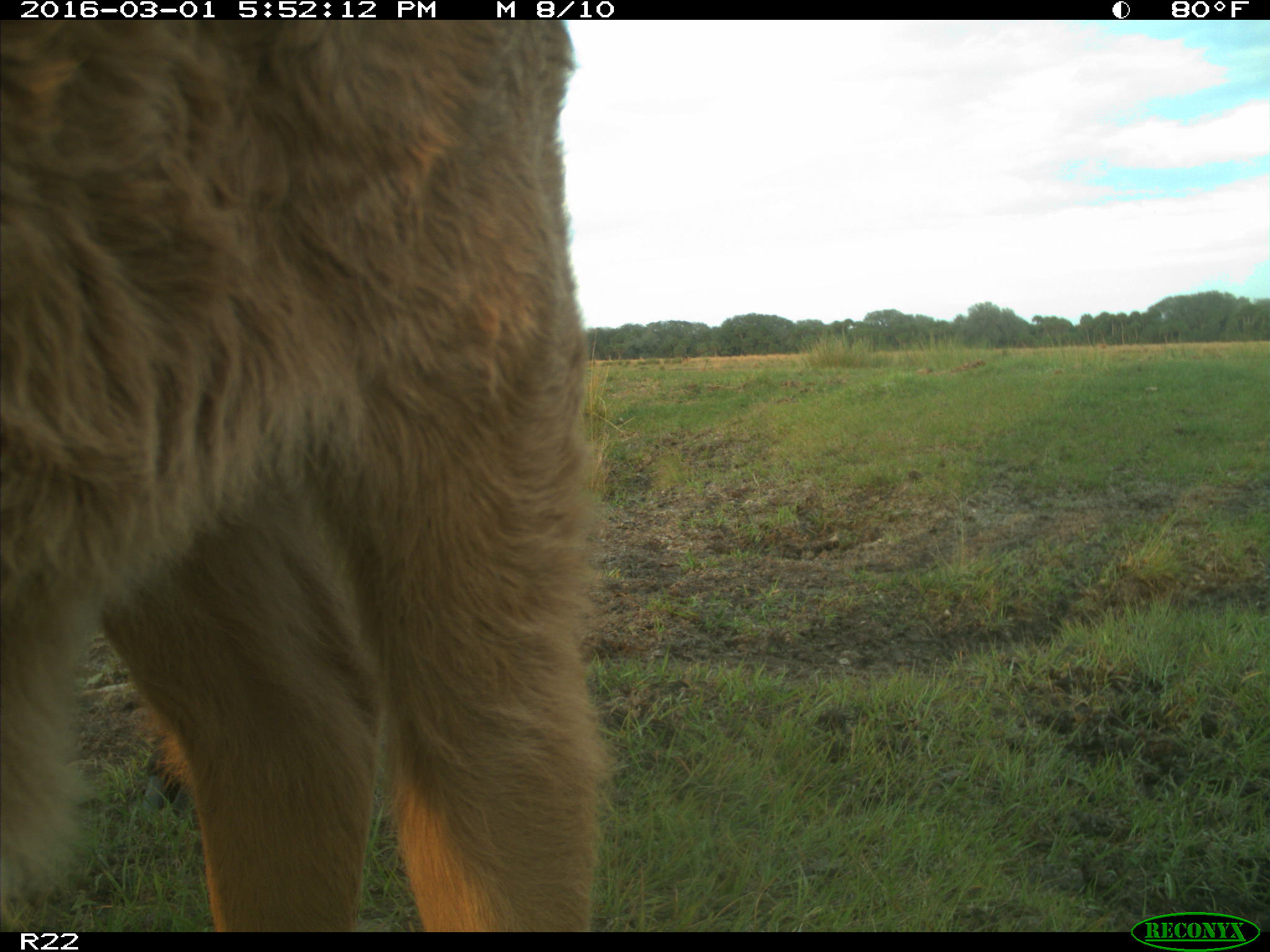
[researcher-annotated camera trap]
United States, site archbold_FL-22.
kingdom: Animalia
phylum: Chordata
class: Mammalia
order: Artiodactyla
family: Bovidae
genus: Bos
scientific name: Bos taurus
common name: domestic cow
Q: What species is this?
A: Bos taurus (domestic cow).